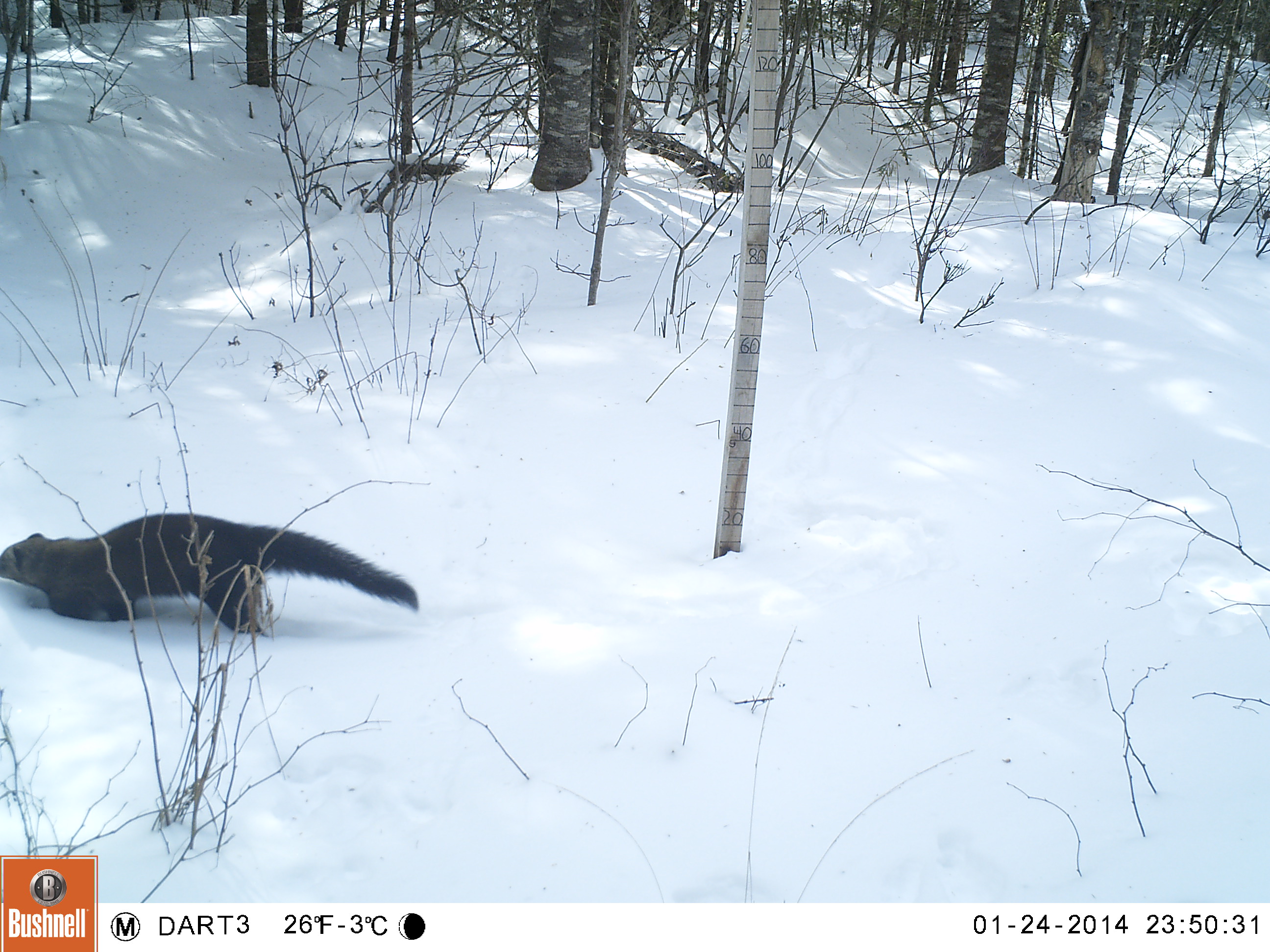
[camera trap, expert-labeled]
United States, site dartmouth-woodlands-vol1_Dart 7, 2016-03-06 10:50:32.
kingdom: Animalia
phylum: Chordata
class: Mammalia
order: Carnivora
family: Mustelidae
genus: Pekania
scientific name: Pekania pennanti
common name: fisher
Fisher (Pekania pennanti).